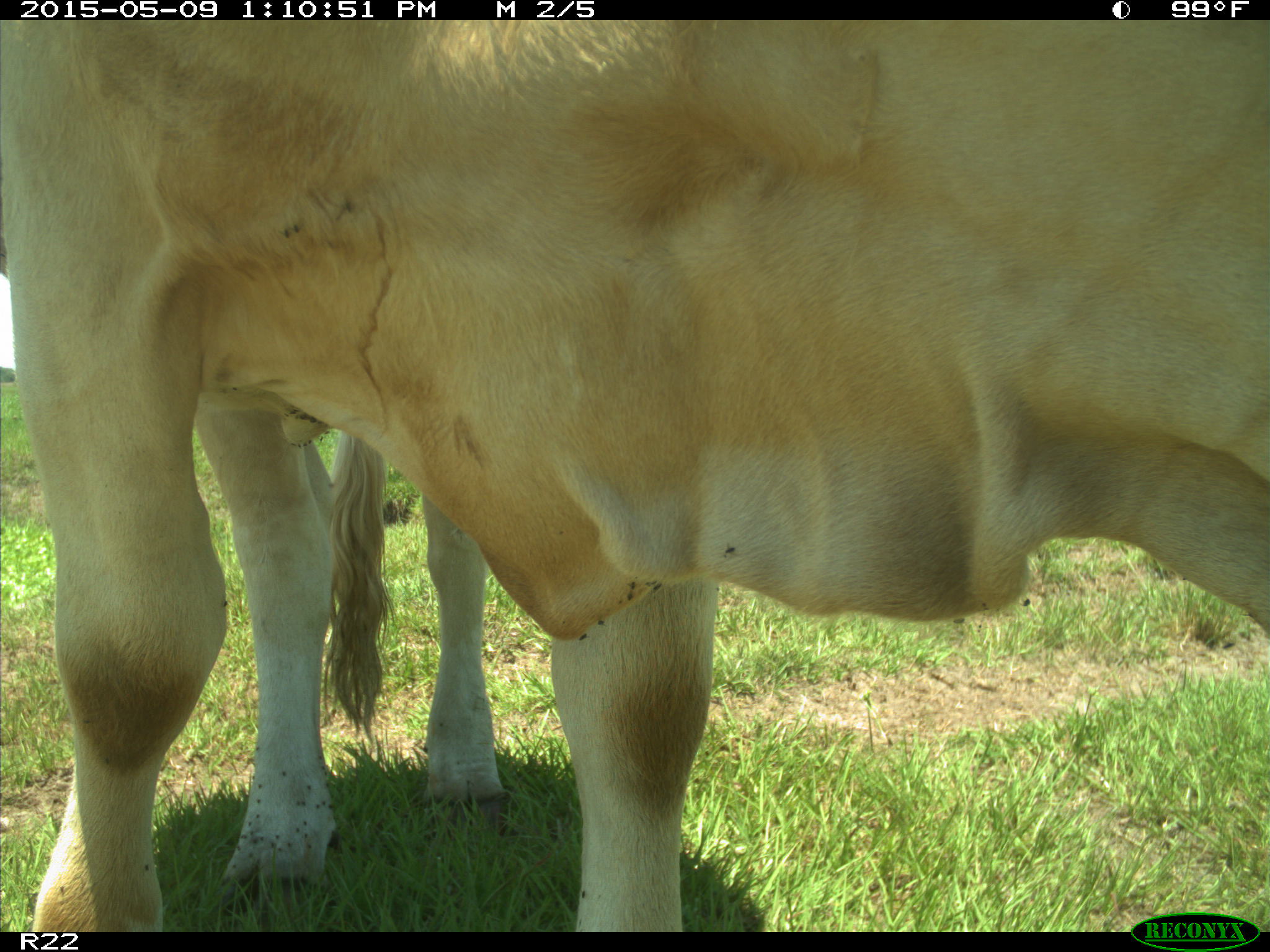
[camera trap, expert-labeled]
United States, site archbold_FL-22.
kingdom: Animalia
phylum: Chordata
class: Mammalia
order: Artiodactyla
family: Bovidae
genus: Bos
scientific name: Bos taurus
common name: domestic cow